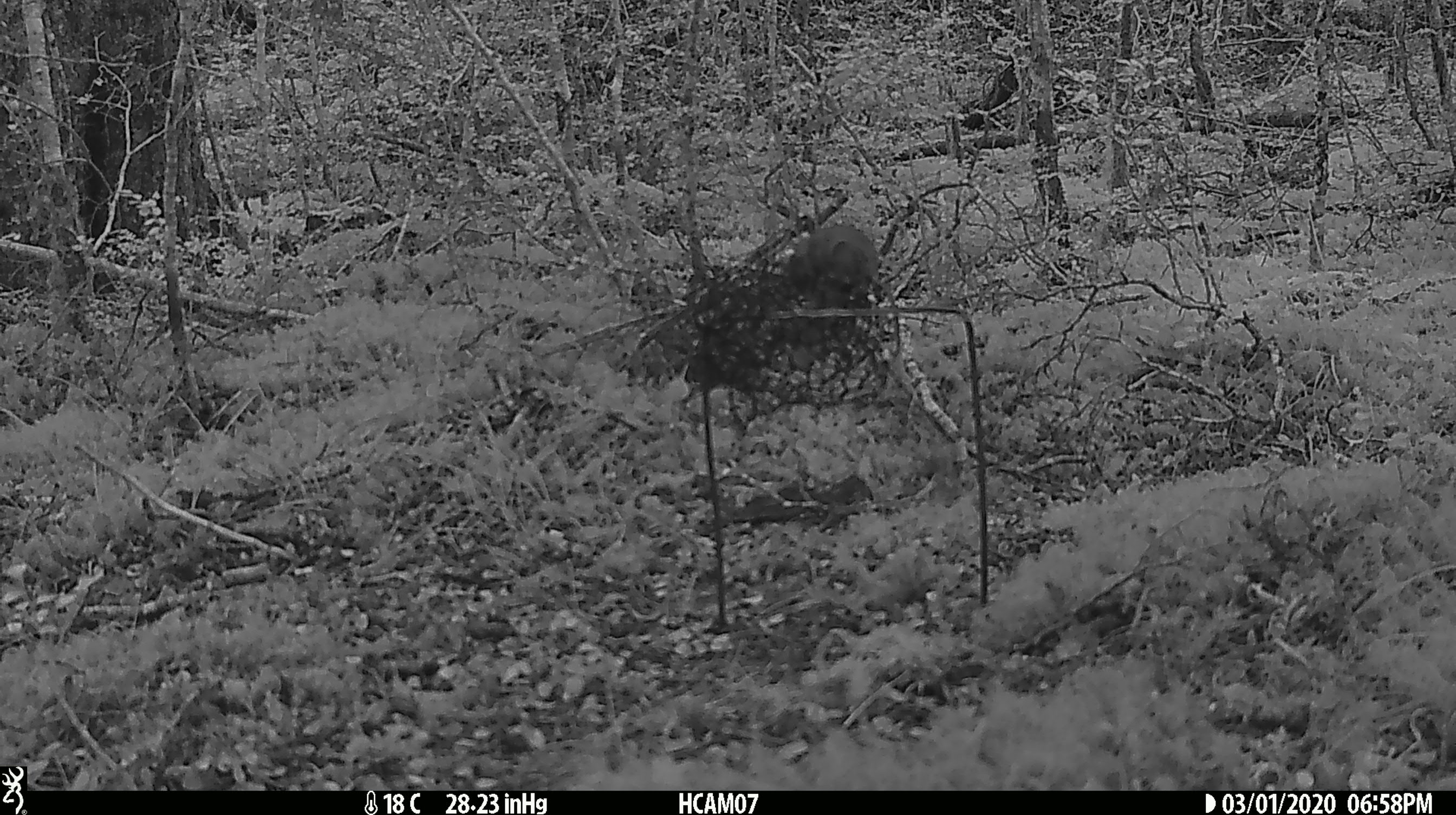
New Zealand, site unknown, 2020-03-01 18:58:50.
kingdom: Animalia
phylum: Chordata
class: Mammalia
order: Rodentia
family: Muridae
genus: Mus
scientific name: Mus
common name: mouse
Mouse (Mus).